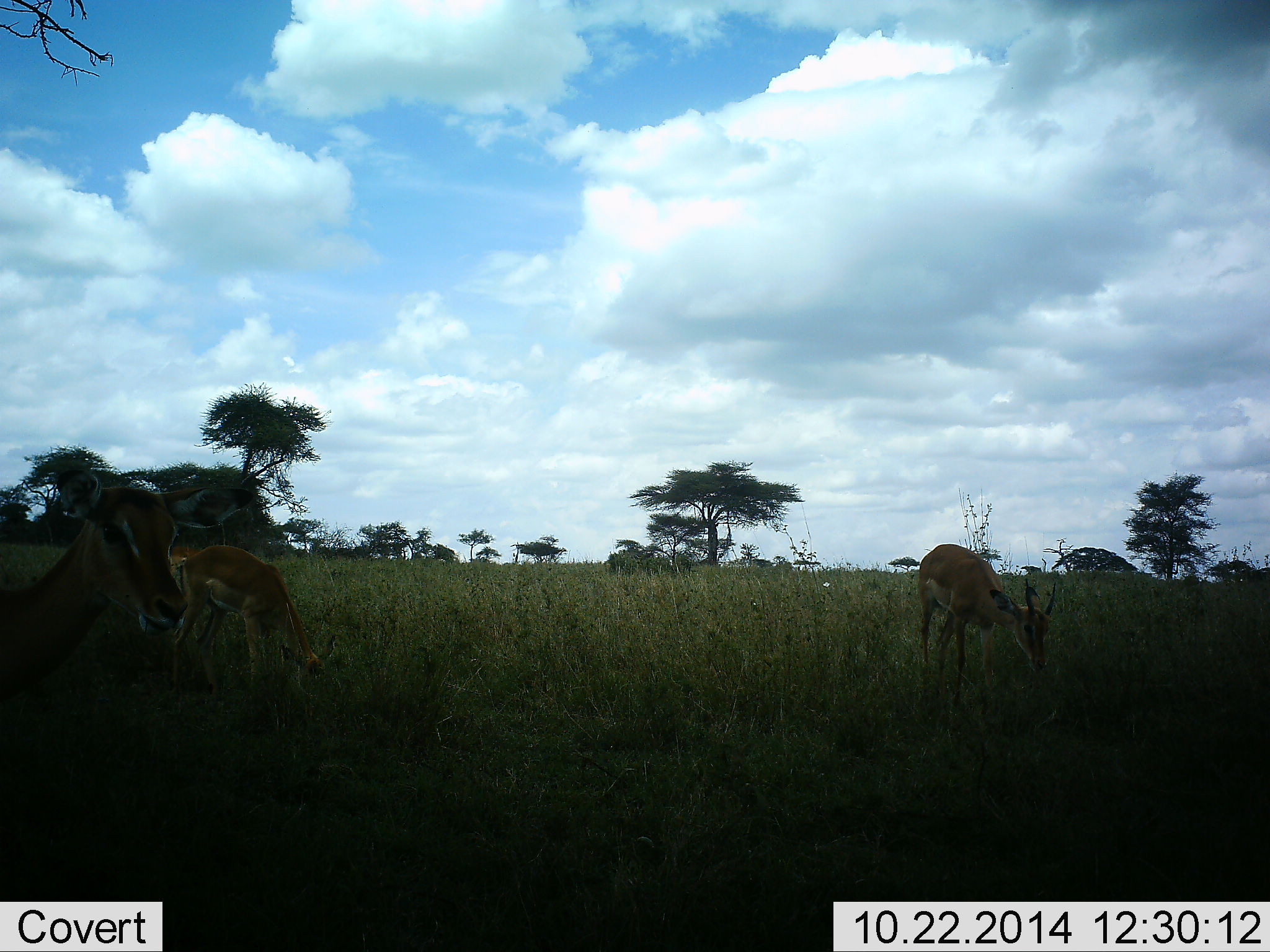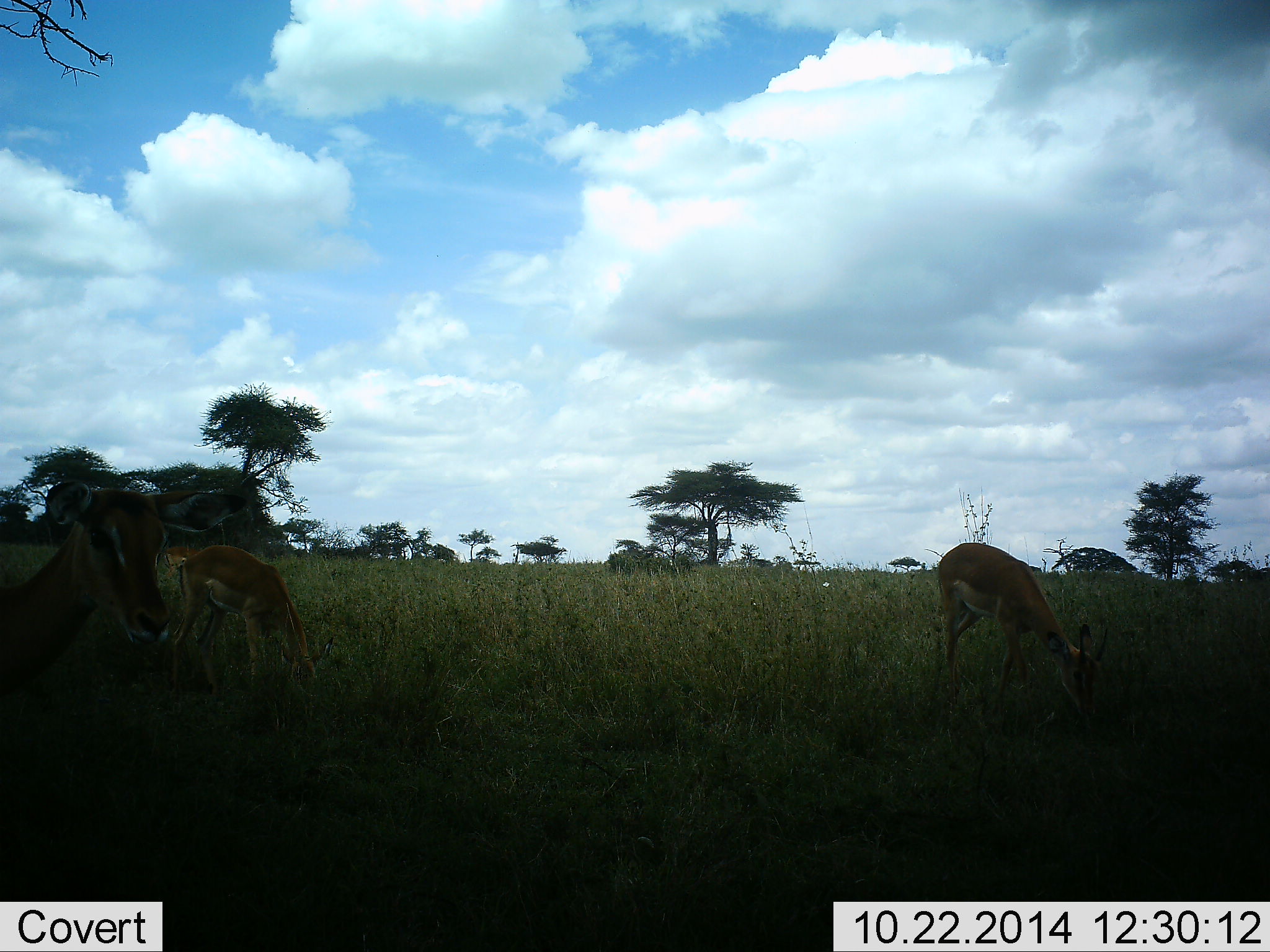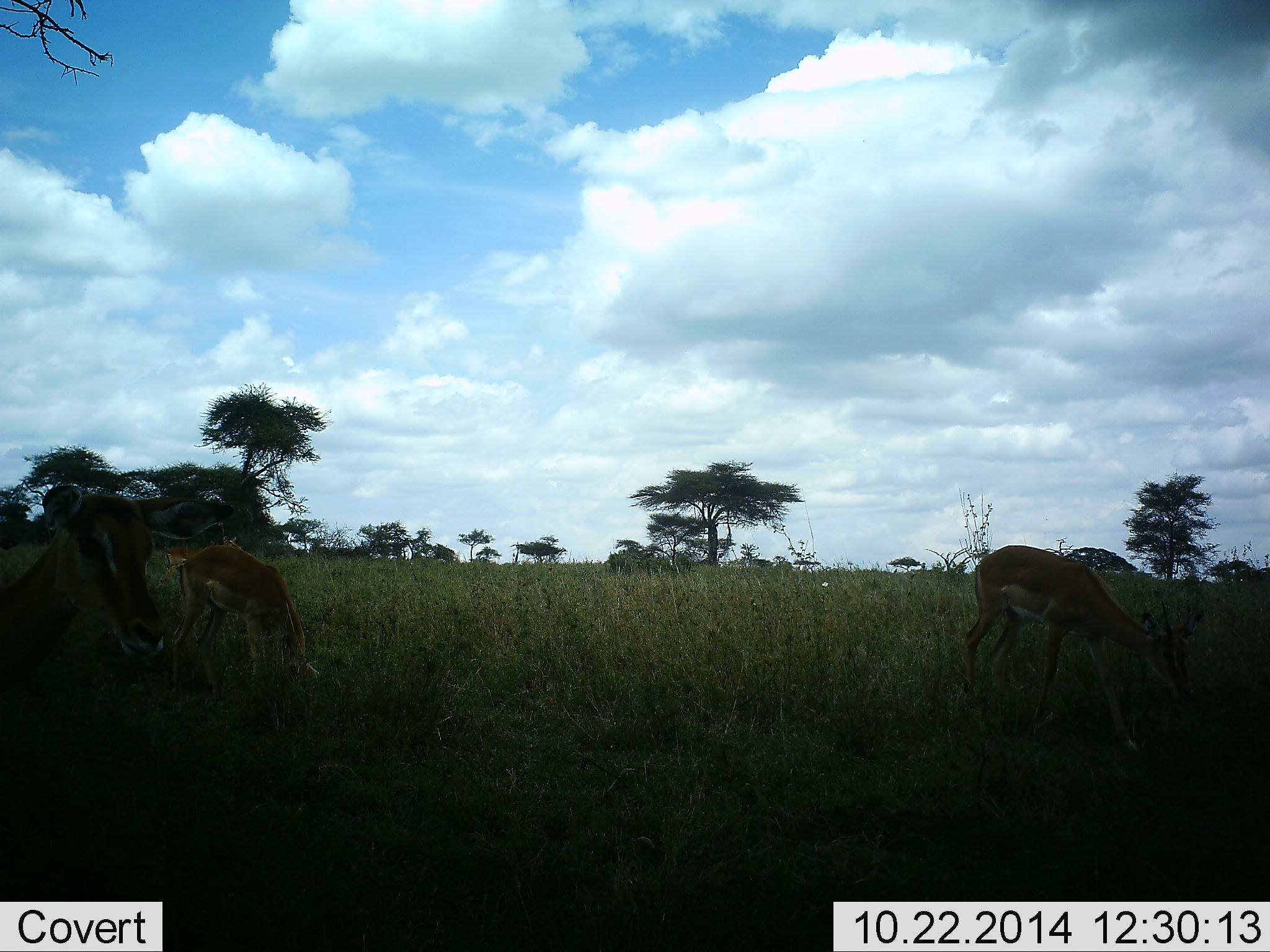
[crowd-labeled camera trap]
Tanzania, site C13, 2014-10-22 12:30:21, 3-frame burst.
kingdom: Animalia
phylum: Chordata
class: Mammalia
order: Artiodactyla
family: Bovidae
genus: Nanger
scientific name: Nanger granti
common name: grant's gazelle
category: gazellegrants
Gazellegrants (grant's gazelle) (Nanger granti), count 3. Behavior (volunteer vote fractions): standing 40%, resting 0%, moving 40%, interacting 0%. Young present (vote fraction): 0%. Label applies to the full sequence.